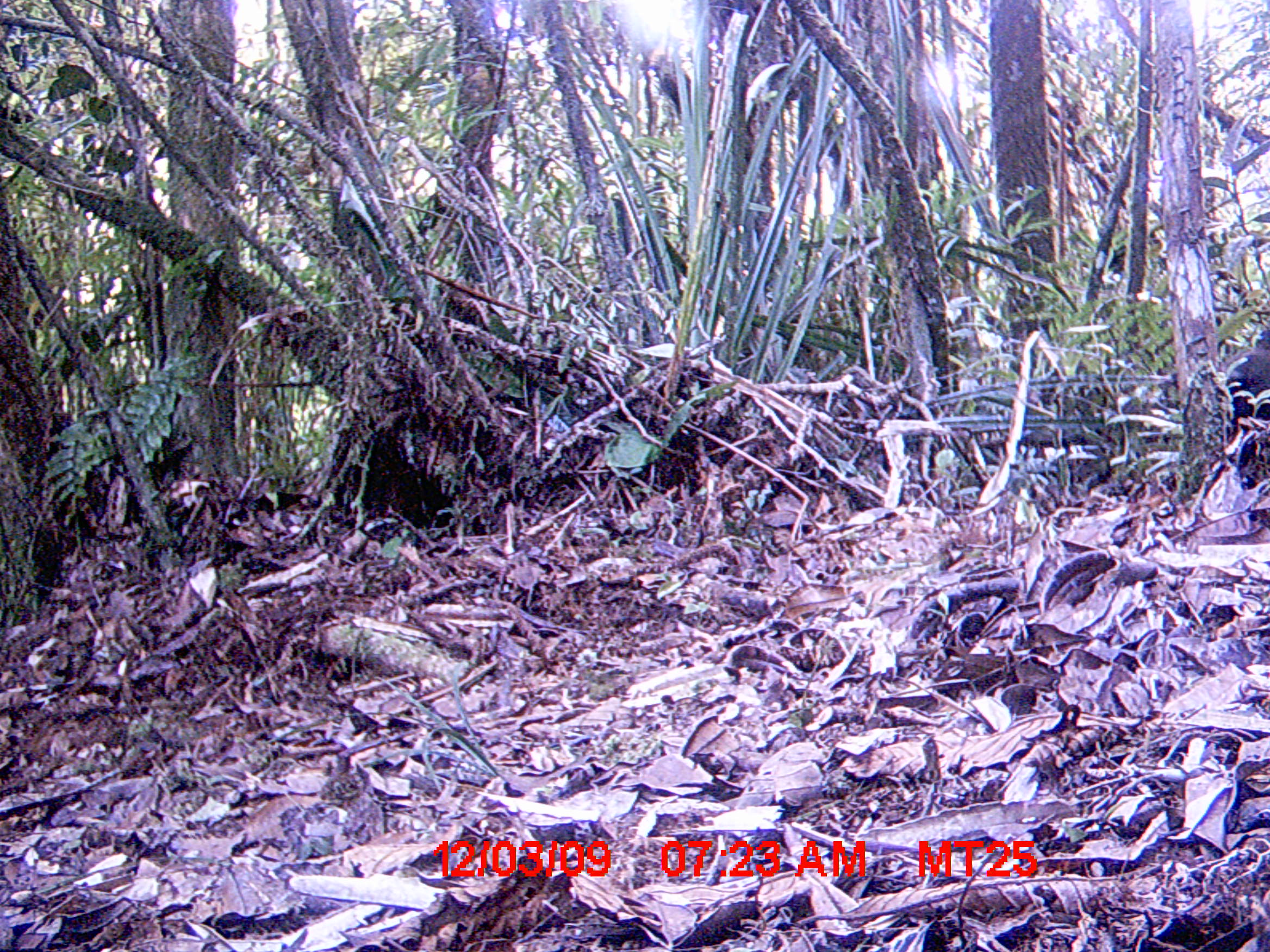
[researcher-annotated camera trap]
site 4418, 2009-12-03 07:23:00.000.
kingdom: Animalia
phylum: Chordata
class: Aves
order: Cuculiformes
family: Cuculidae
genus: Coua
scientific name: Coua serriana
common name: red-breasted coua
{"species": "Coua serriana (red-breasted coua)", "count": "1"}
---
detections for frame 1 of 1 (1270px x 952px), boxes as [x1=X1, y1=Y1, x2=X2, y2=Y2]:
coua serriana: [x1=1216, y1=320, x2=1270, y2=525]